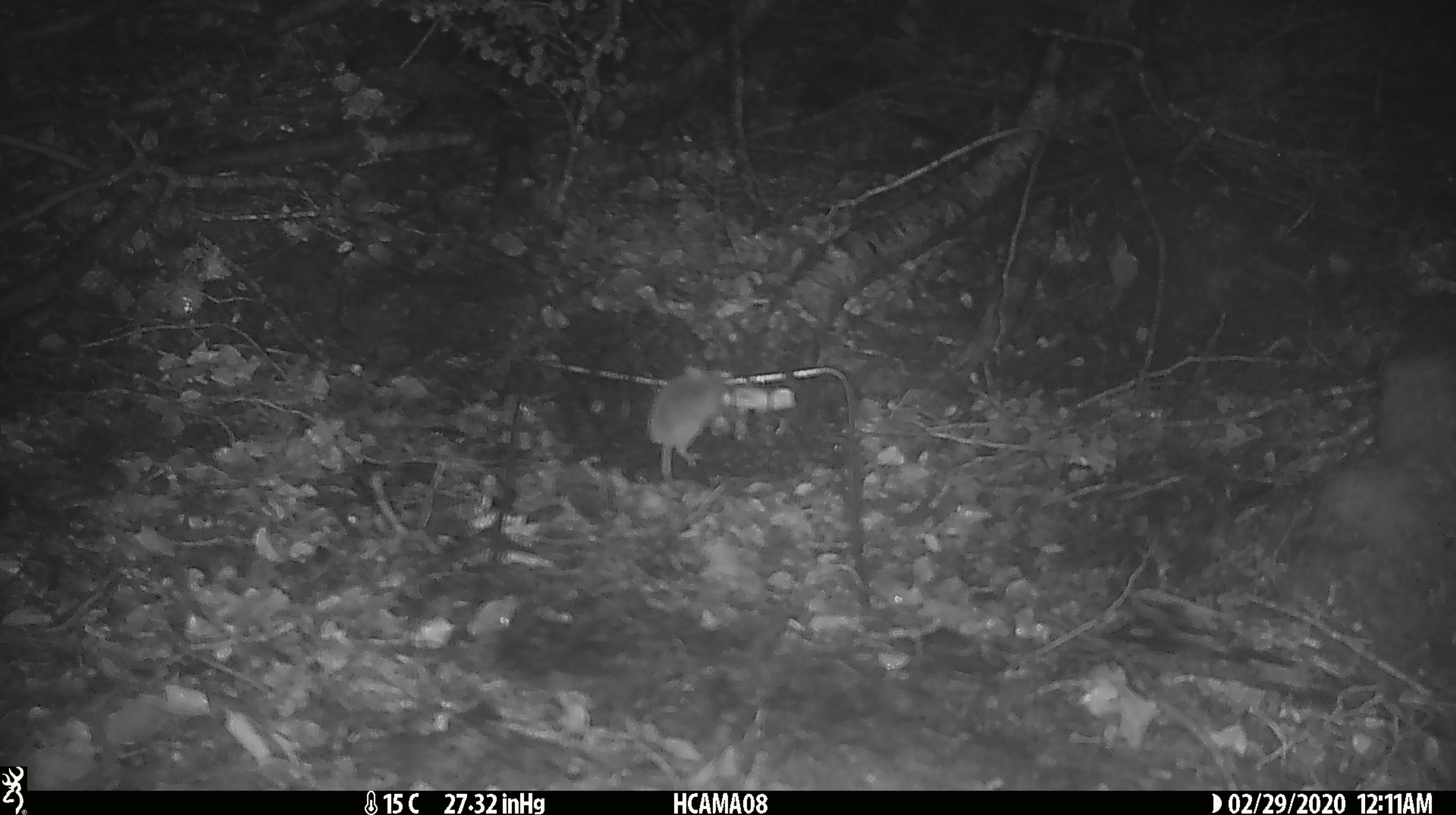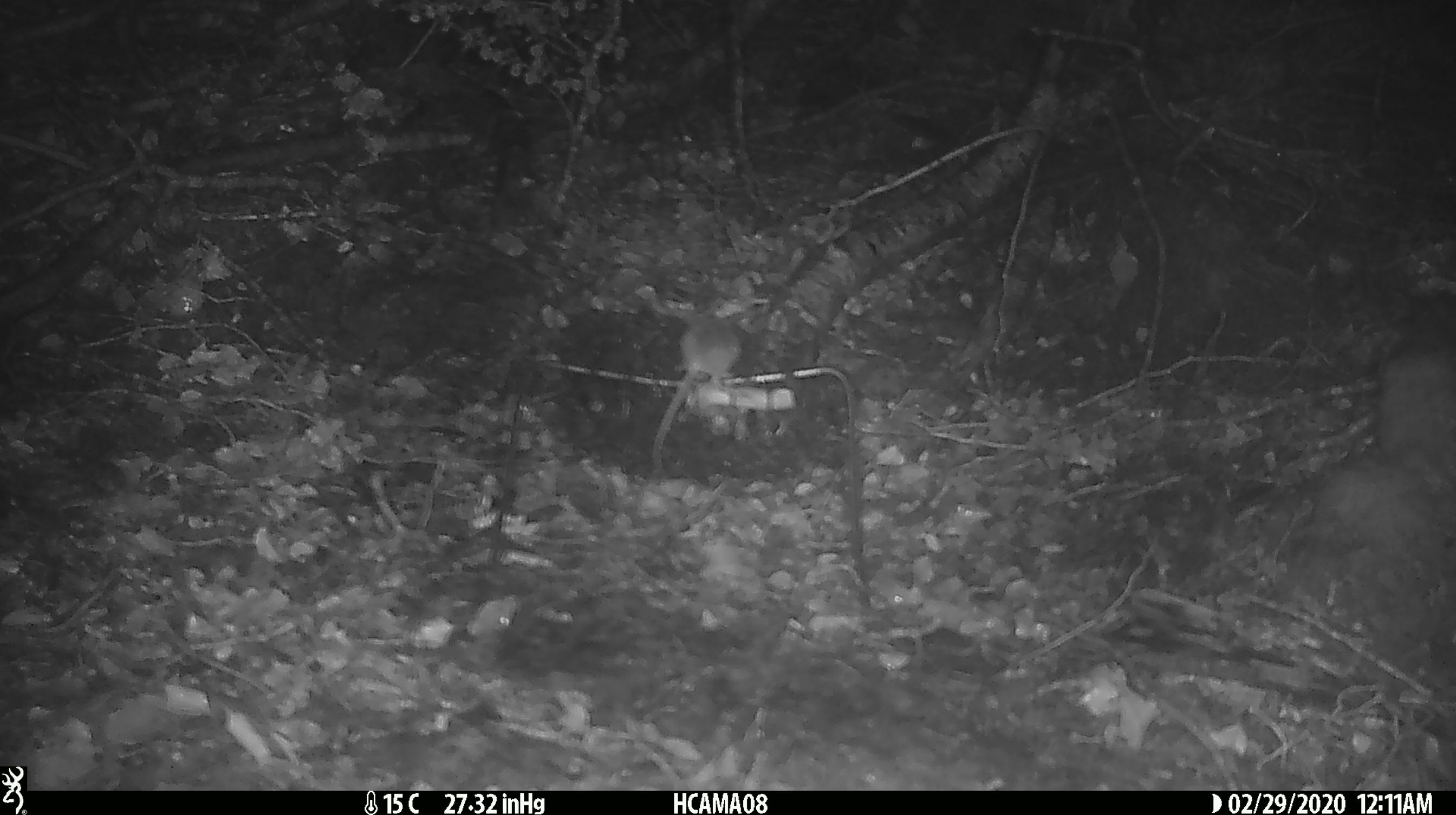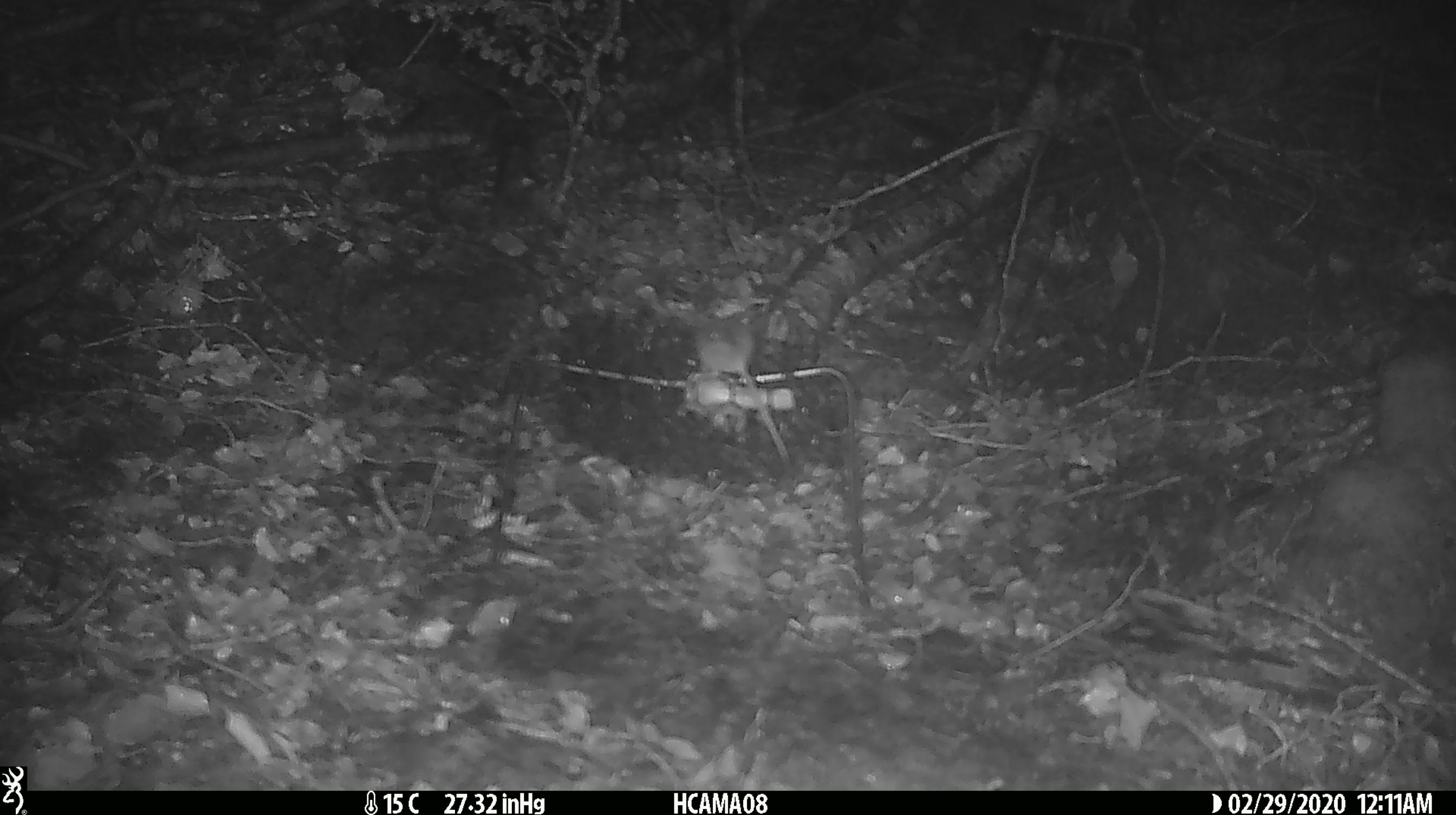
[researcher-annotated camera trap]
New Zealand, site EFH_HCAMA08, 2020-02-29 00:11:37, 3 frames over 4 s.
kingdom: Animalia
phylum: Chordata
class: Mammalia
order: Rodentia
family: Muridae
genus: Mus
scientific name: Mus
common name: mouse